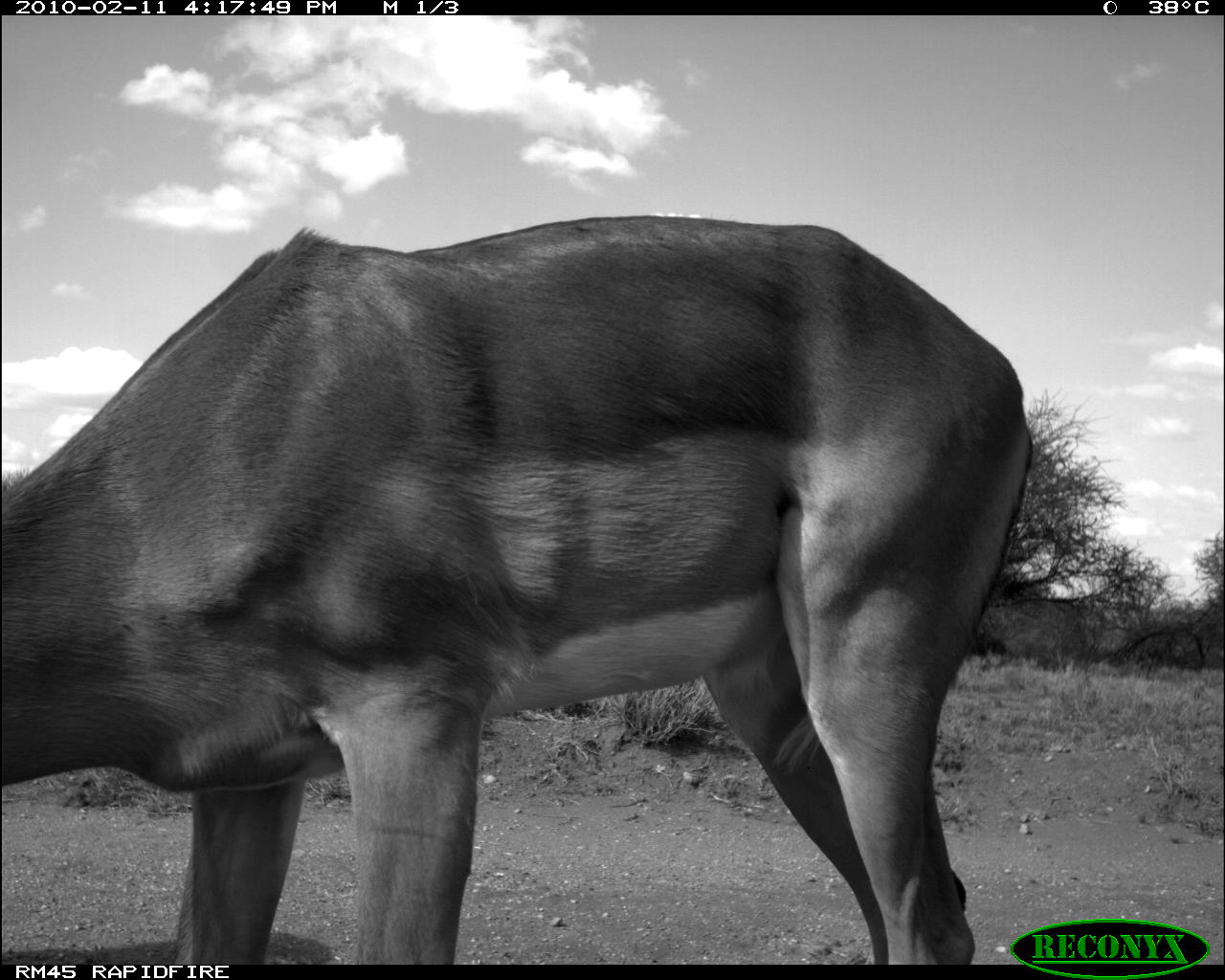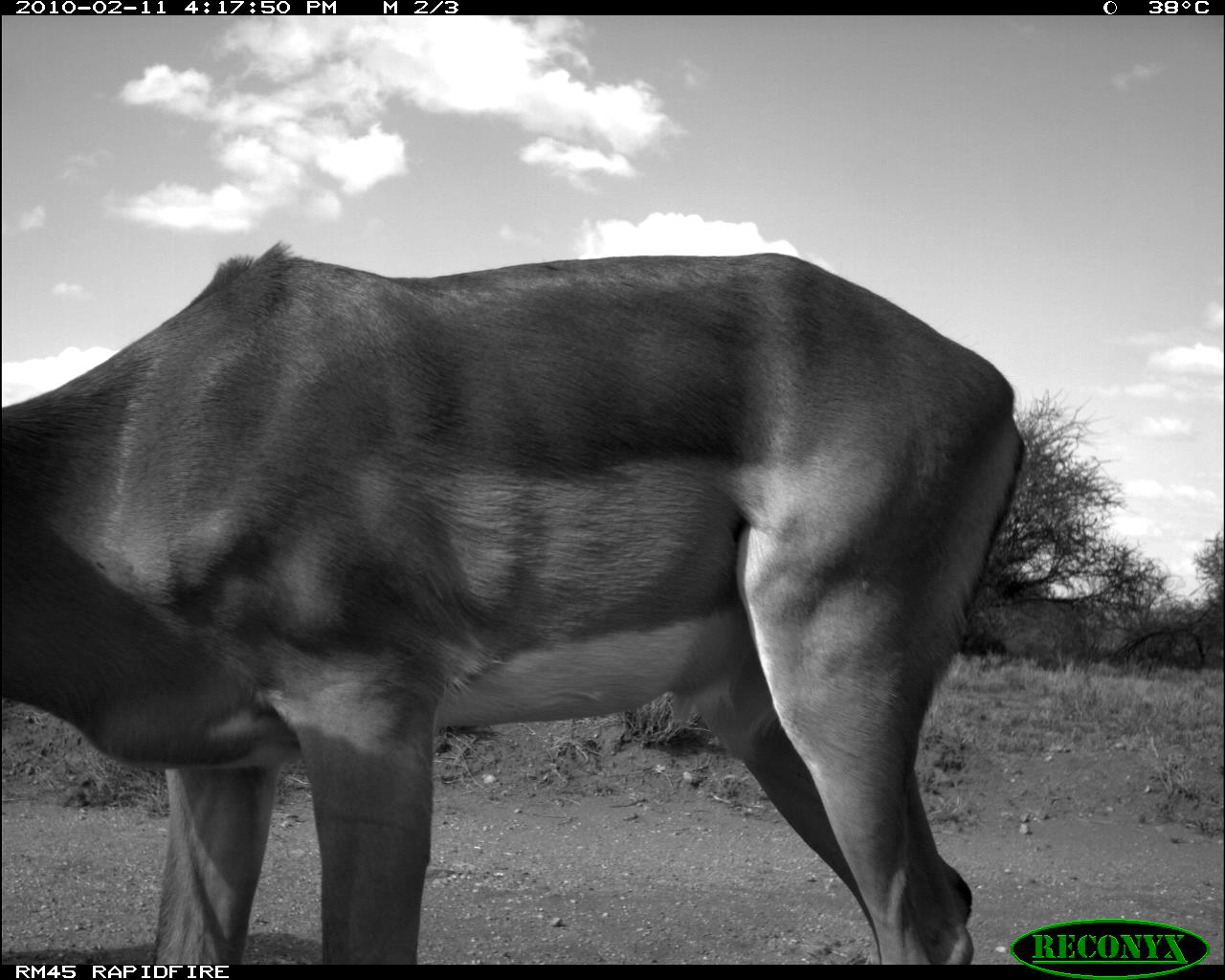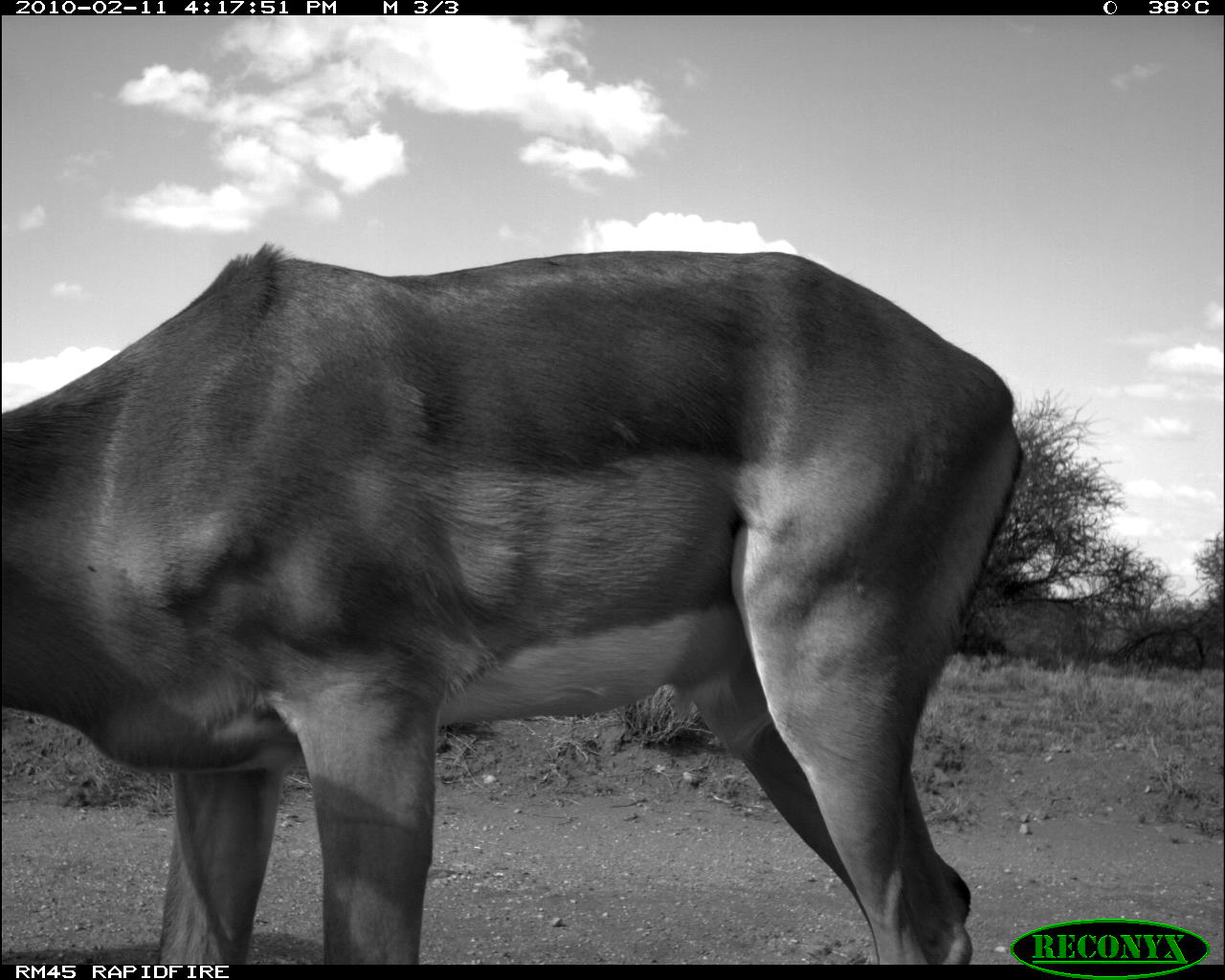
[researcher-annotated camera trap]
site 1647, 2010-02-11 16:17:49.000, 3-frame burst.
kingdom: Animalia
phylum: Chordata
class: Mammalia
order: Artiodactyla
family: Bovidae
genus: Aepyceros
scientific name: Aepyceros melampus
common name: impala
Aepyceros melampus (impala), count 1.